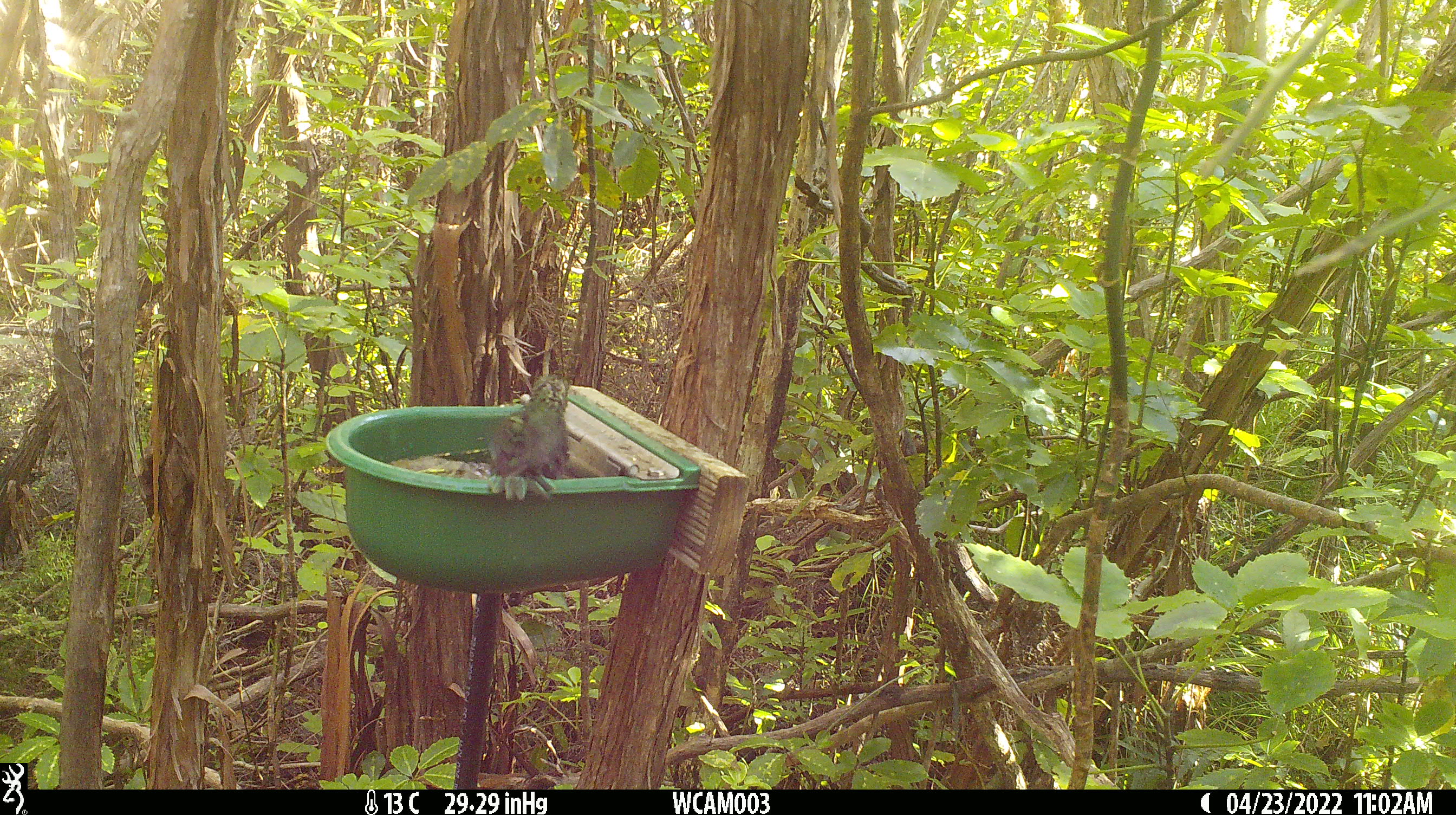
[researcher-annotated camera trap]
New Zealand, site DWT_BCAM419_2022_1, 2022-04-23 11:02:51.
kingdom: Animalia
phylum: Chordata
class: Aves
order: Psittaciformes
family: Psittaculidae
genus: Cyanoramphus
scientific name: Cyanoramphus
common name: parakeet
Parakeet (Cyanoramphus).